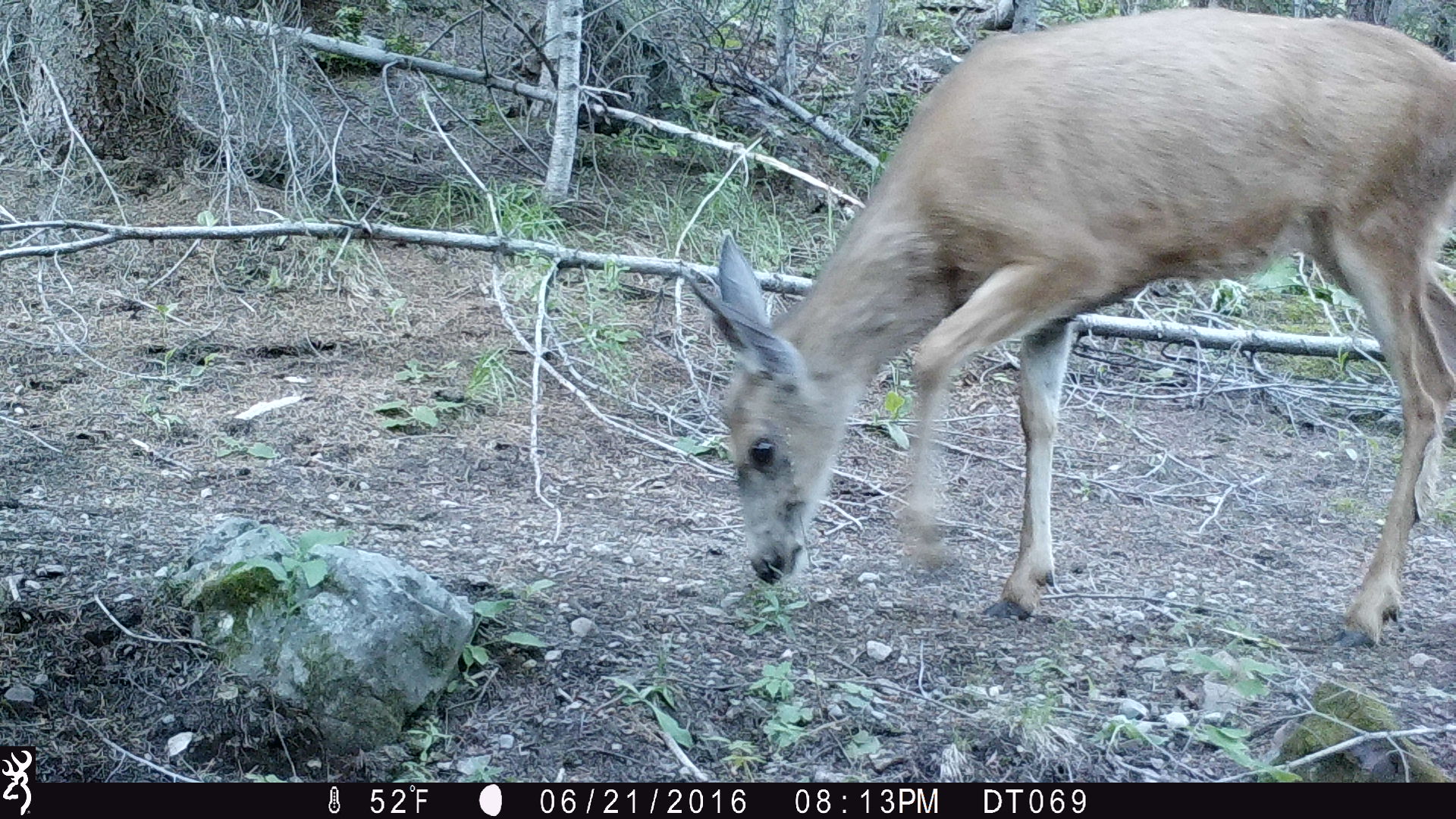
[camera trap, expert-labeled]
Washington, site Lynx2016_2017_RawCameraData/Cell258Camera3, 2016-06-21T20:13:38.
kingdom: Animalia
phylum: Chordata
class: Mammalia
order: Artiodactyla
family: Cervidae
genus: Odocoileus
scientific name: Odocoileus hemionus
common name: mule deer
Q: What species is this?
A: Odocoileus hemionus (mule deer).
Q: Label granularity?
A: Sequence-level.